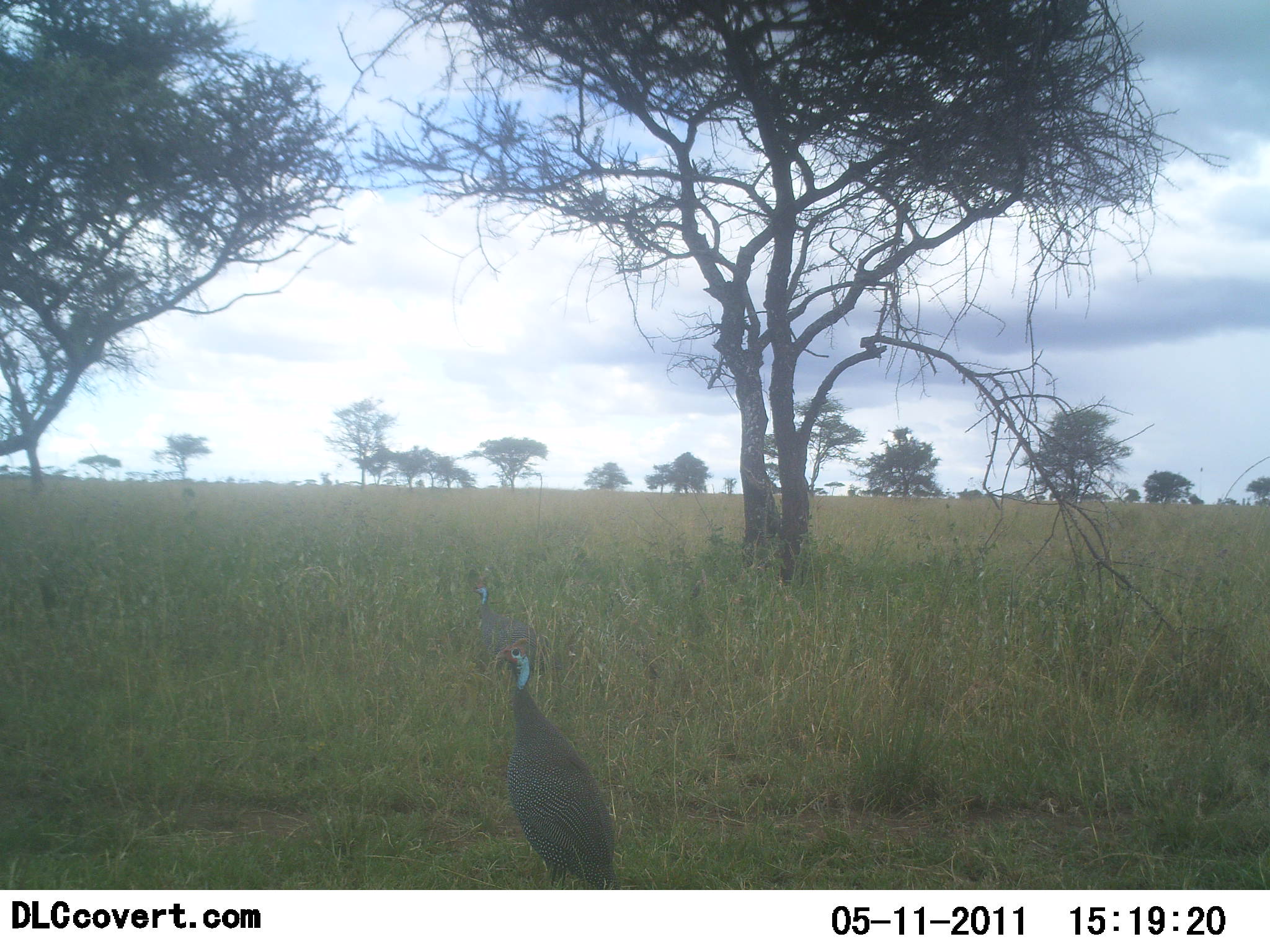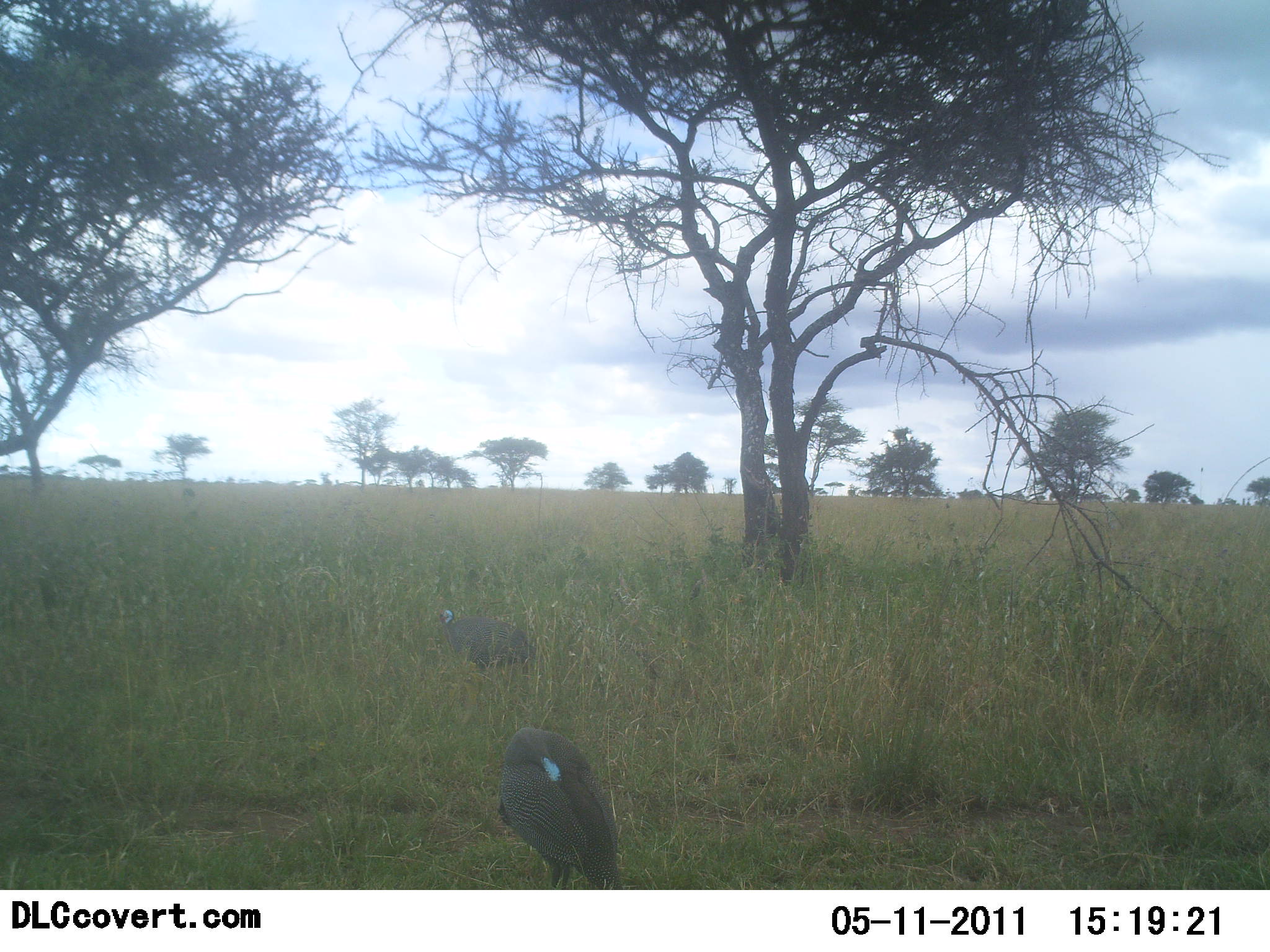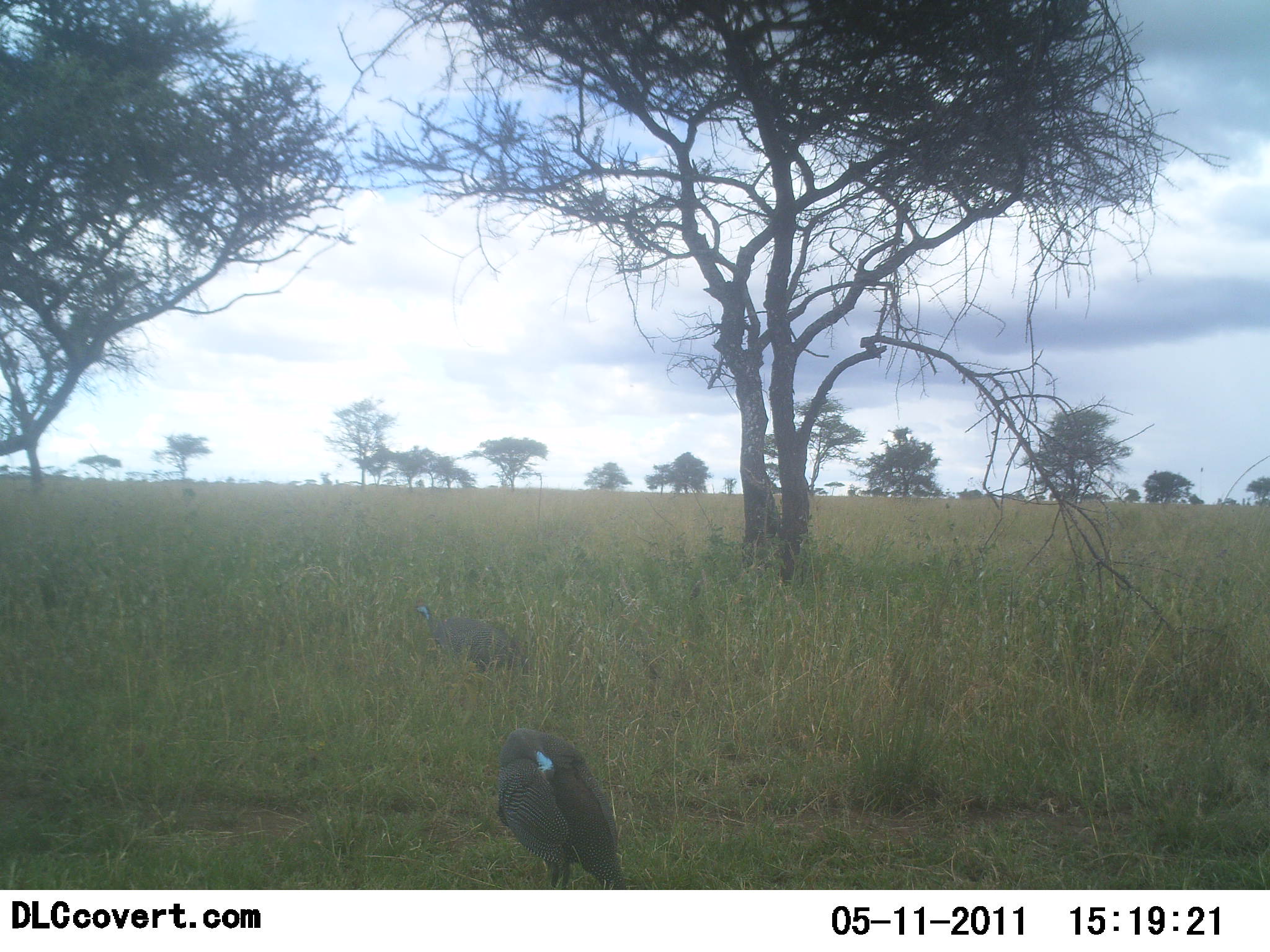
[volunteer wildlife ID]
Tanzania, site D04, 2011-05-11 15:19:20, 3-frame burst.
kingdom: Animalia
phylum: Chordata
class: Aves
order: Galliformes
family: Numididae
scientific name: Numididae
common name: guinea fowl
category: guineafowl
Guineafowl (guinea fowl) (Numididae), count 2. Behavior (volunteer vote fractions): standing 69%, resting 8%, moving 38%, interacting 0%. Young present (vote fraction): 0%. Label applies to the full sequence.